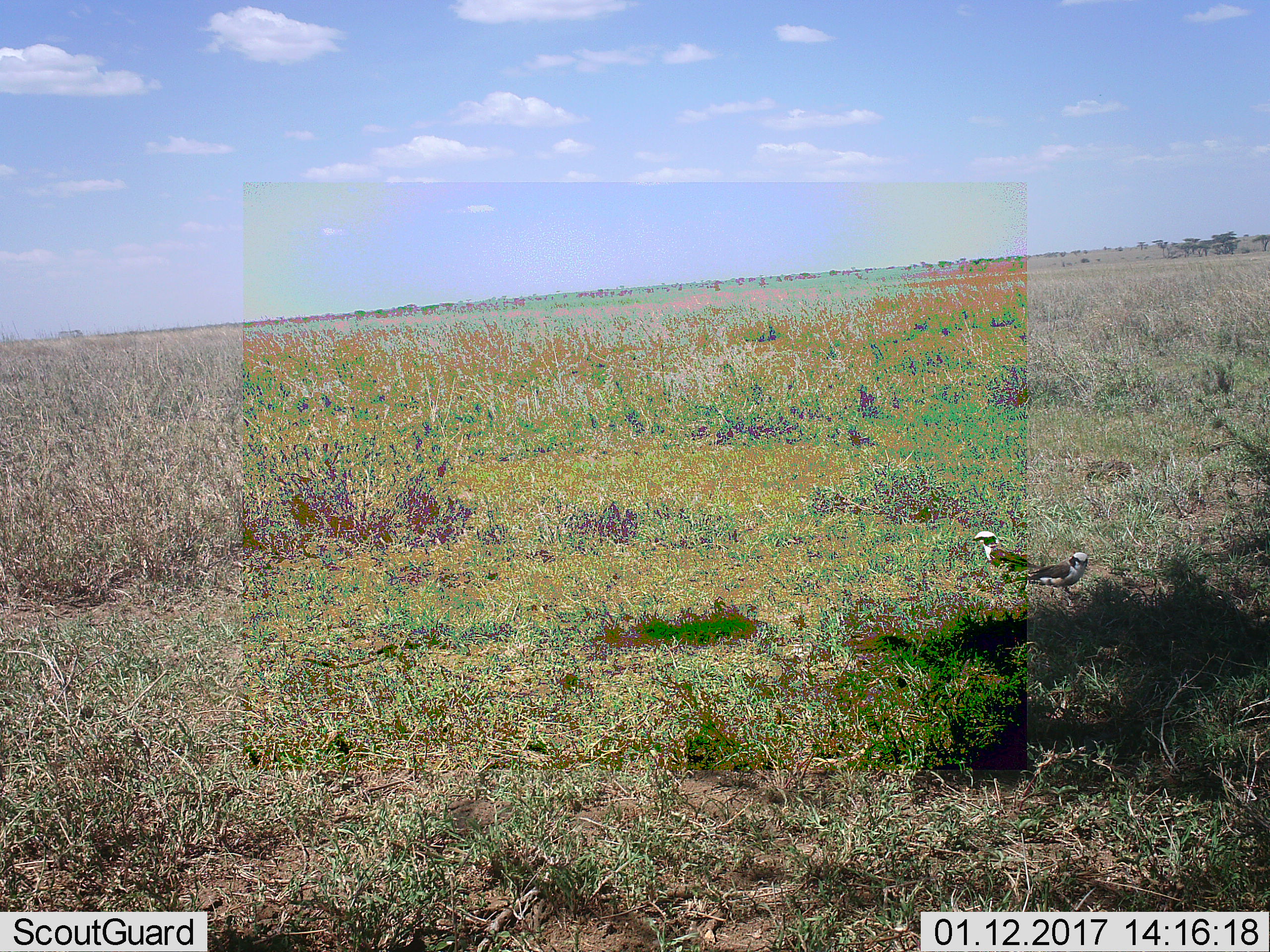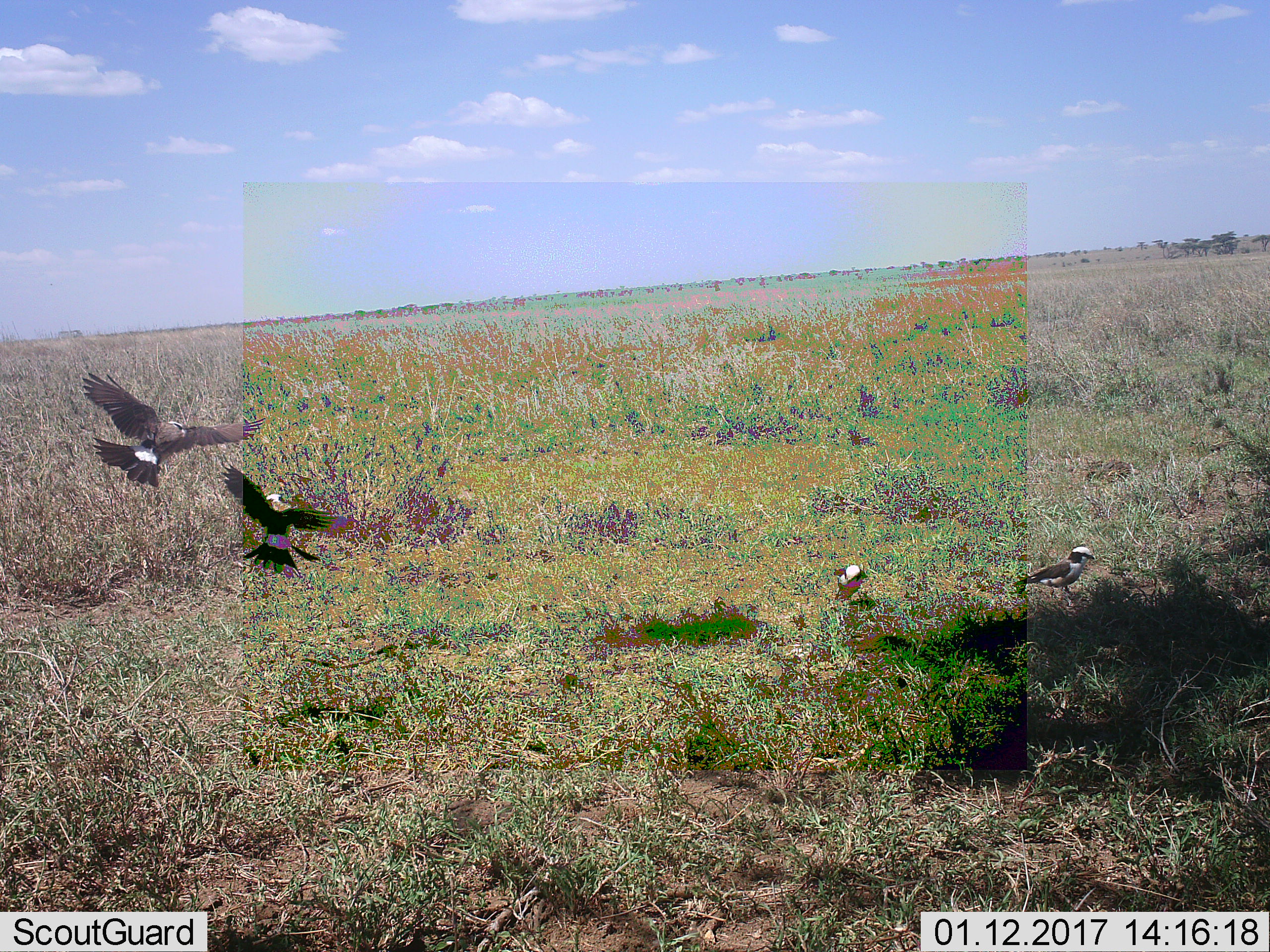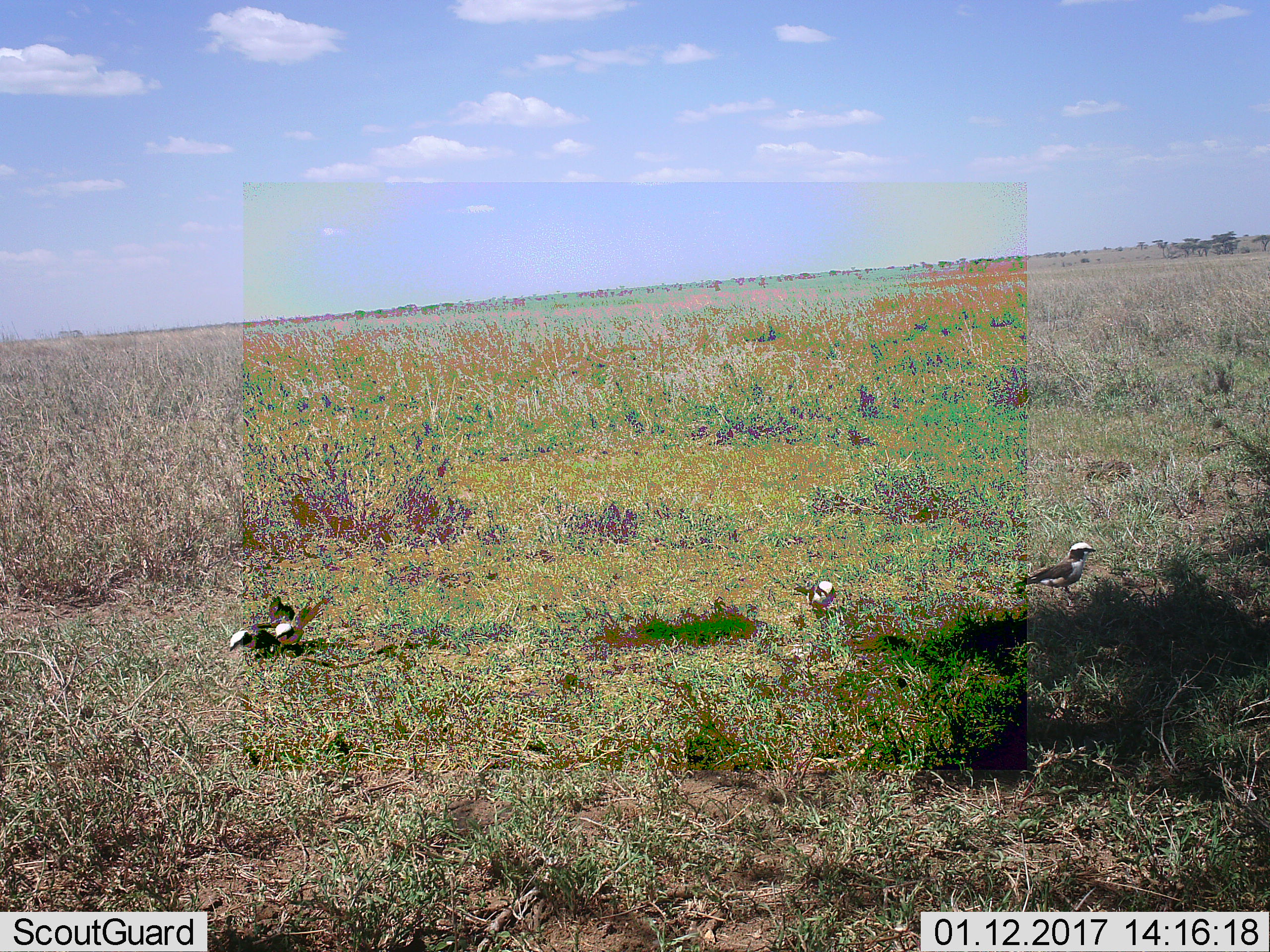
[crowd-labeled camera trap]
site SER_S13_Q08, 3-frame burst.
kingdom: Animalia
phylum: Chordata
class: Aves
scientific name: Aves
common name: bird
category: birdother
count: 4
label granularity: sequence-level